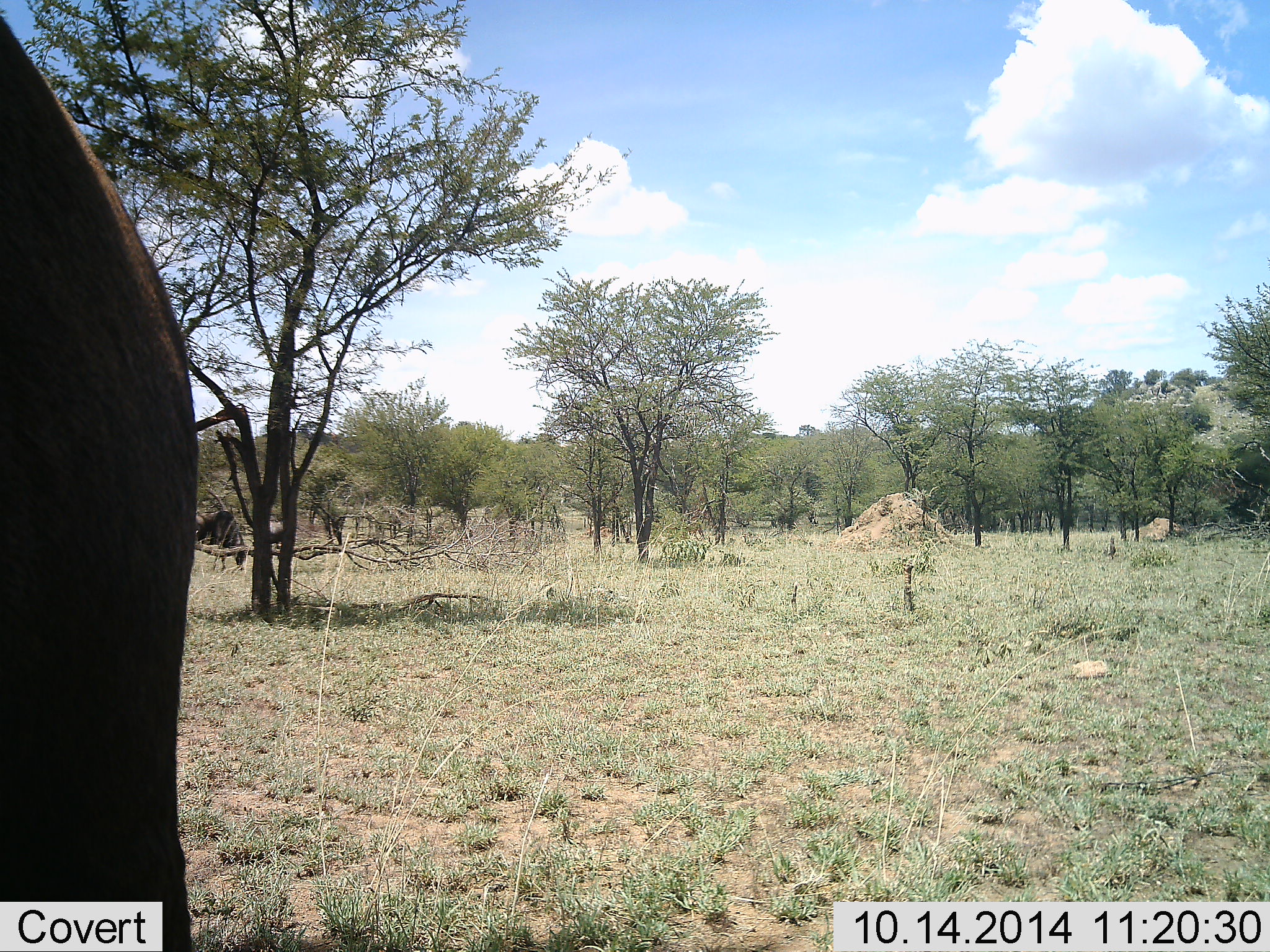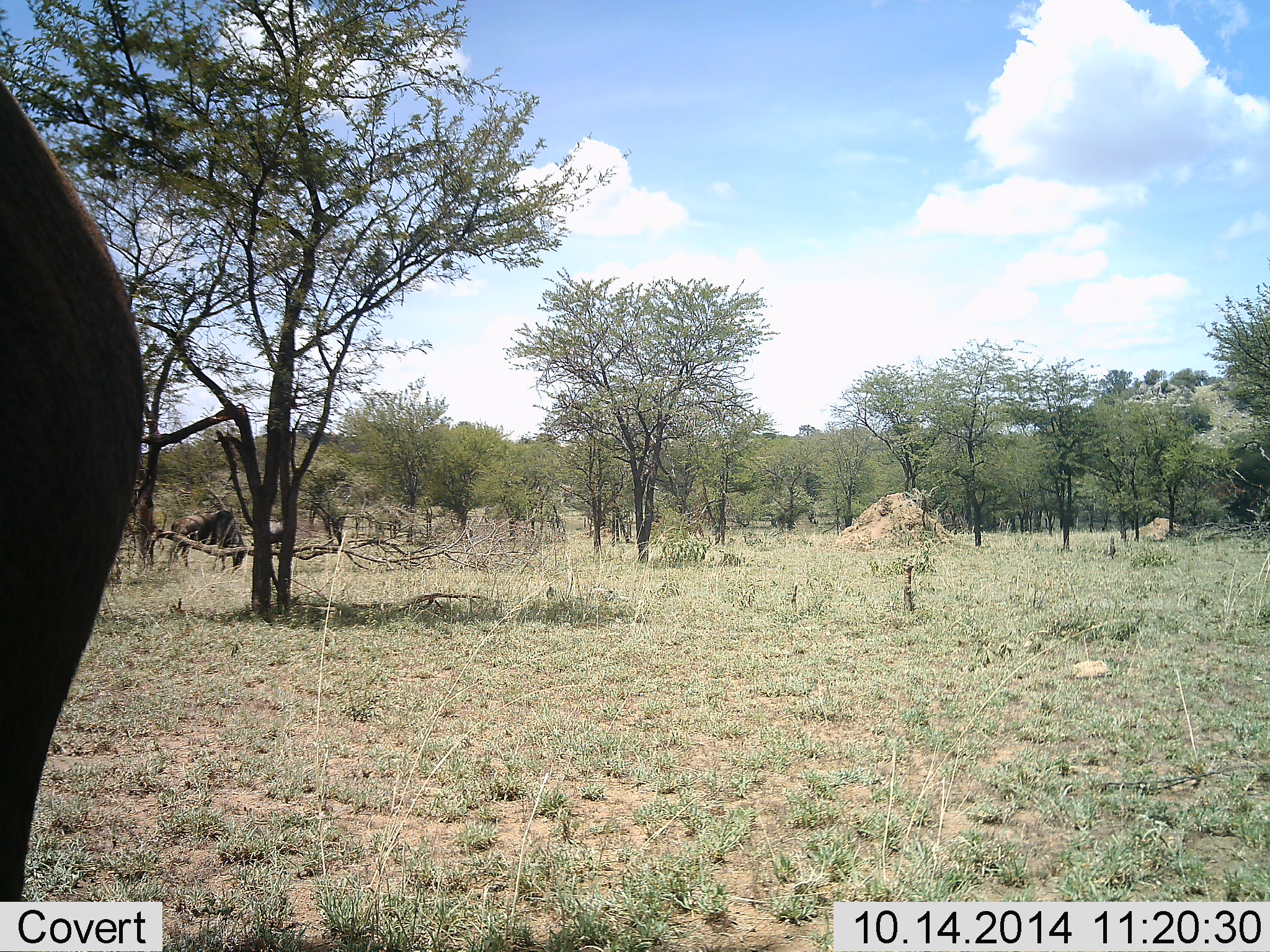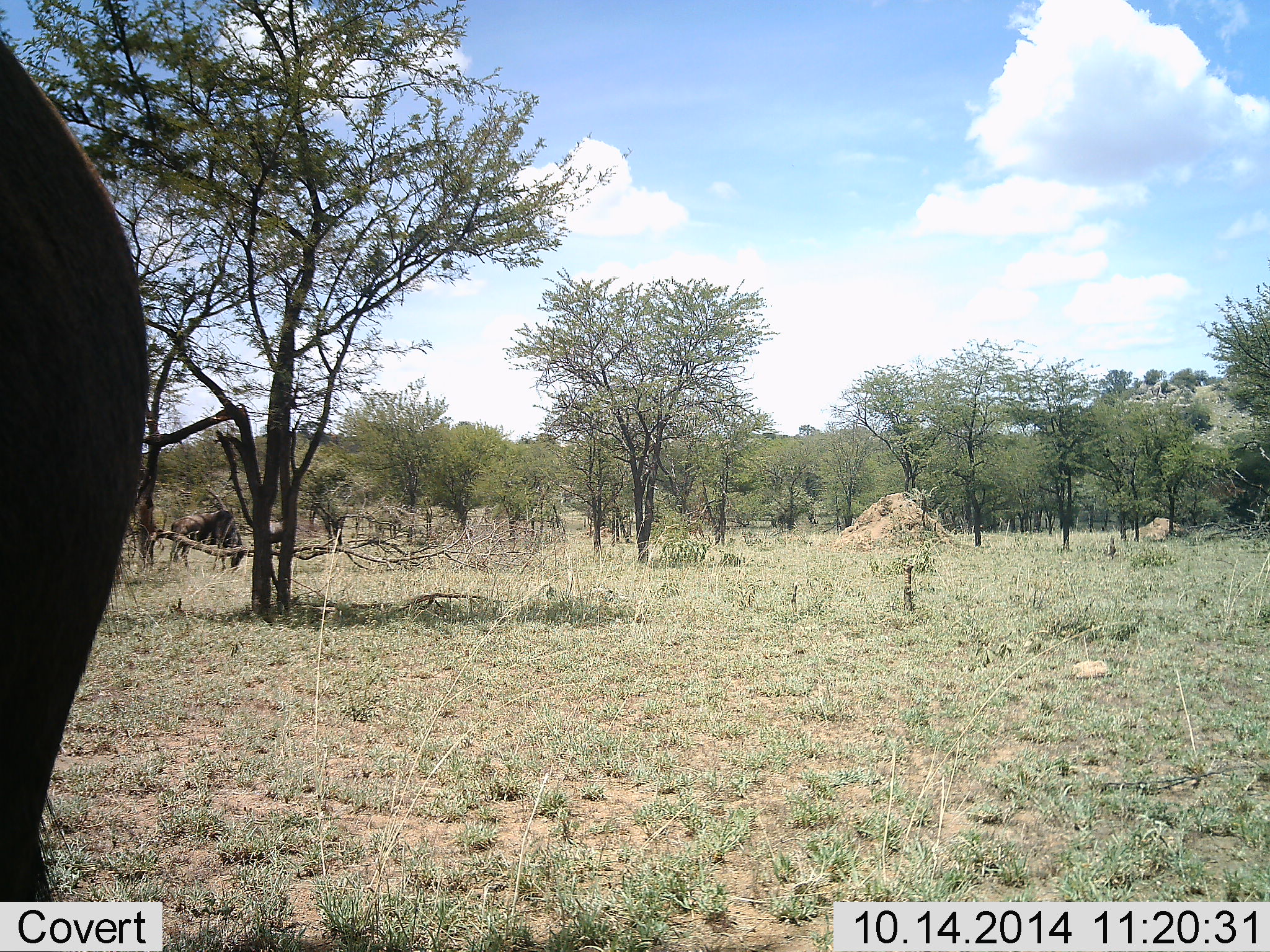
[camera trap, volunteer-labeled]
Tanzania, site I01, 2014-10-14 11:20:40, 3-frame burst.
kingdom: Animalia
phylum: Chordata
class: Mammalia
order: Artiodactyla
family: Bovidae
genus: Connochaetes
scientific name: Connochaetes taurinus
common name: blue wildebeest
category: wildebeest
Wildebeest (blue wildebeest) (Connochaetes taurinus), count 2. Behavior (volunteer vote fractions): standing 30%, resting 0%, moving 0%, interacting 0%. Young present (vote fraction): 0%. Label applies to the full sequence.